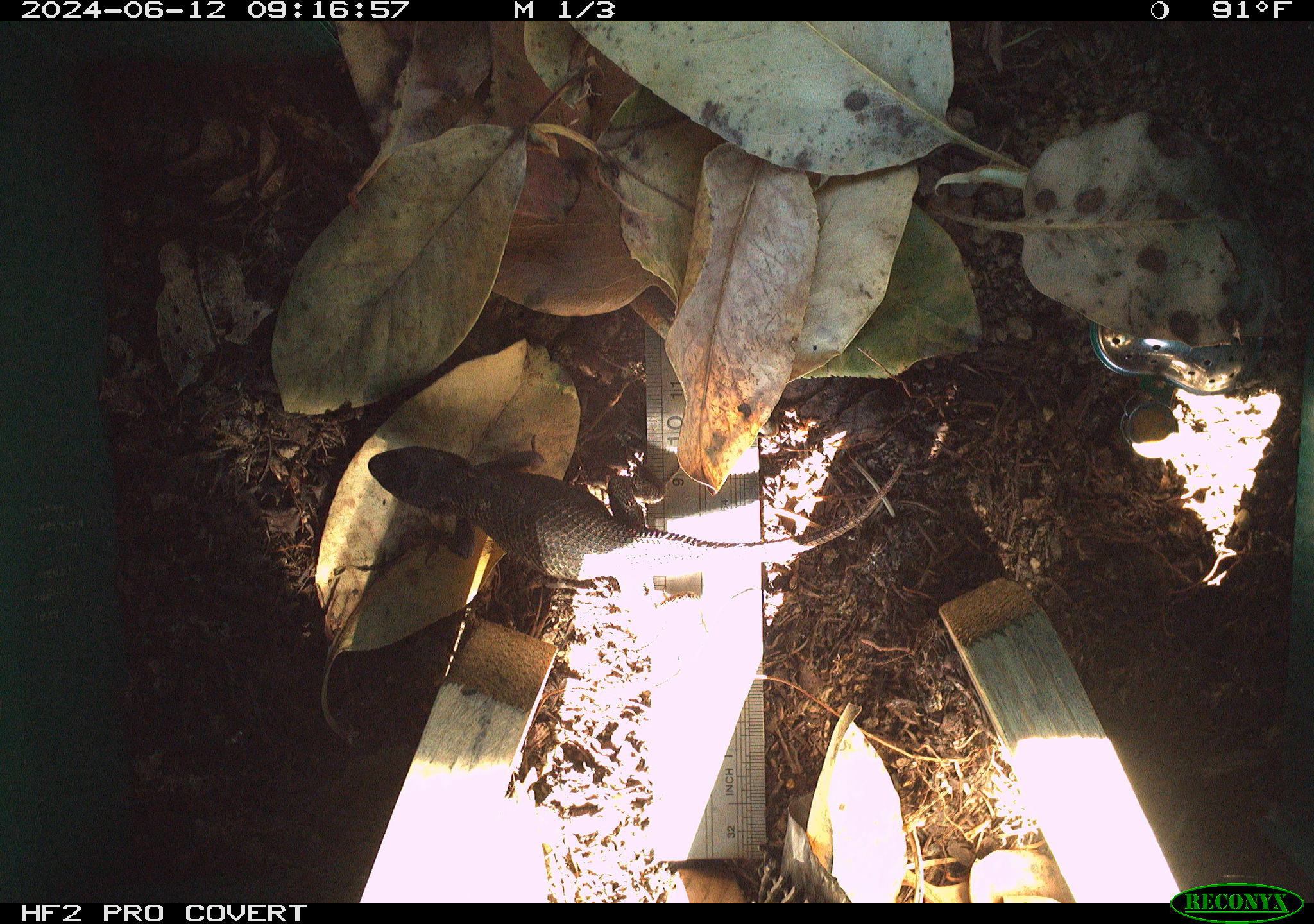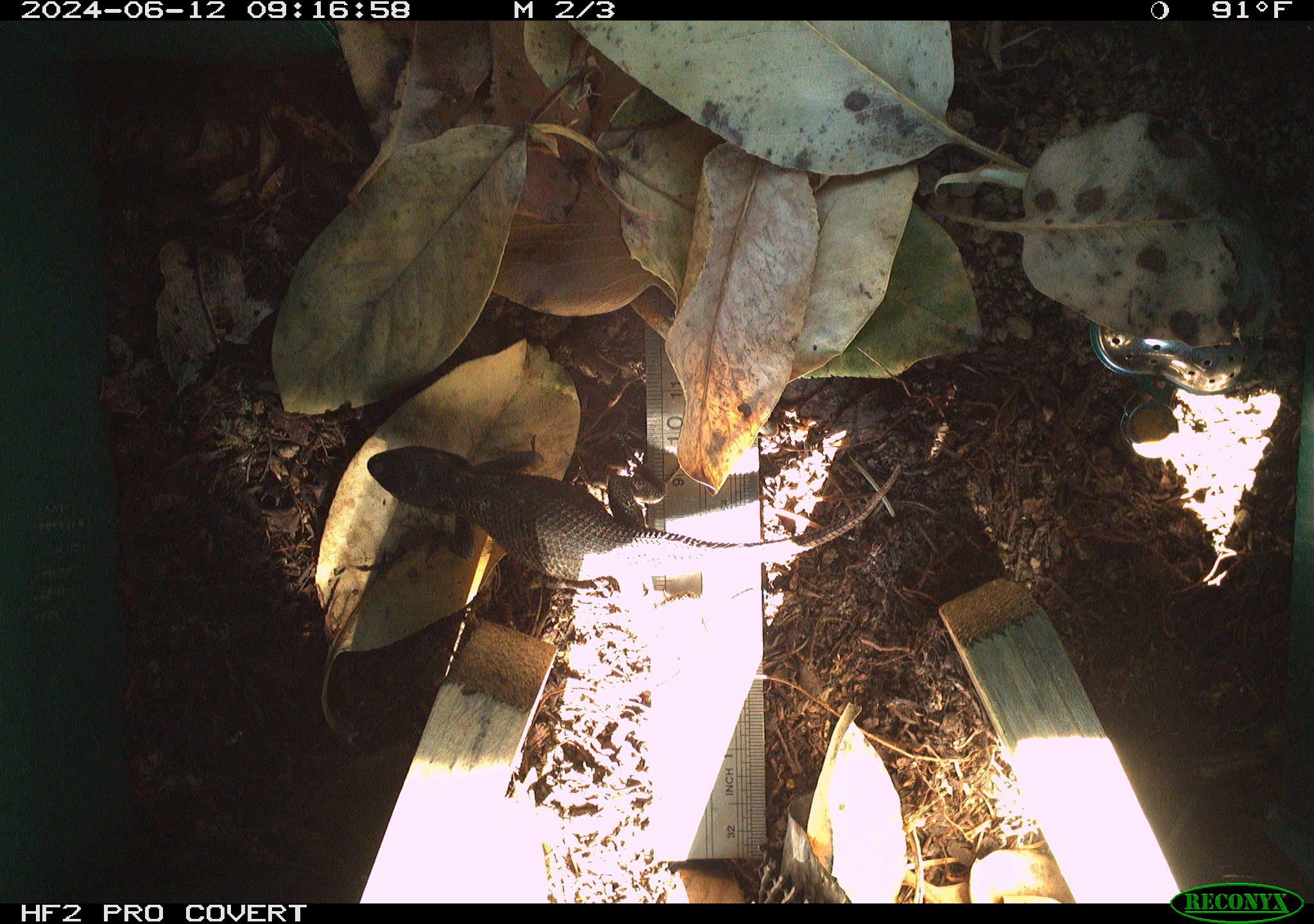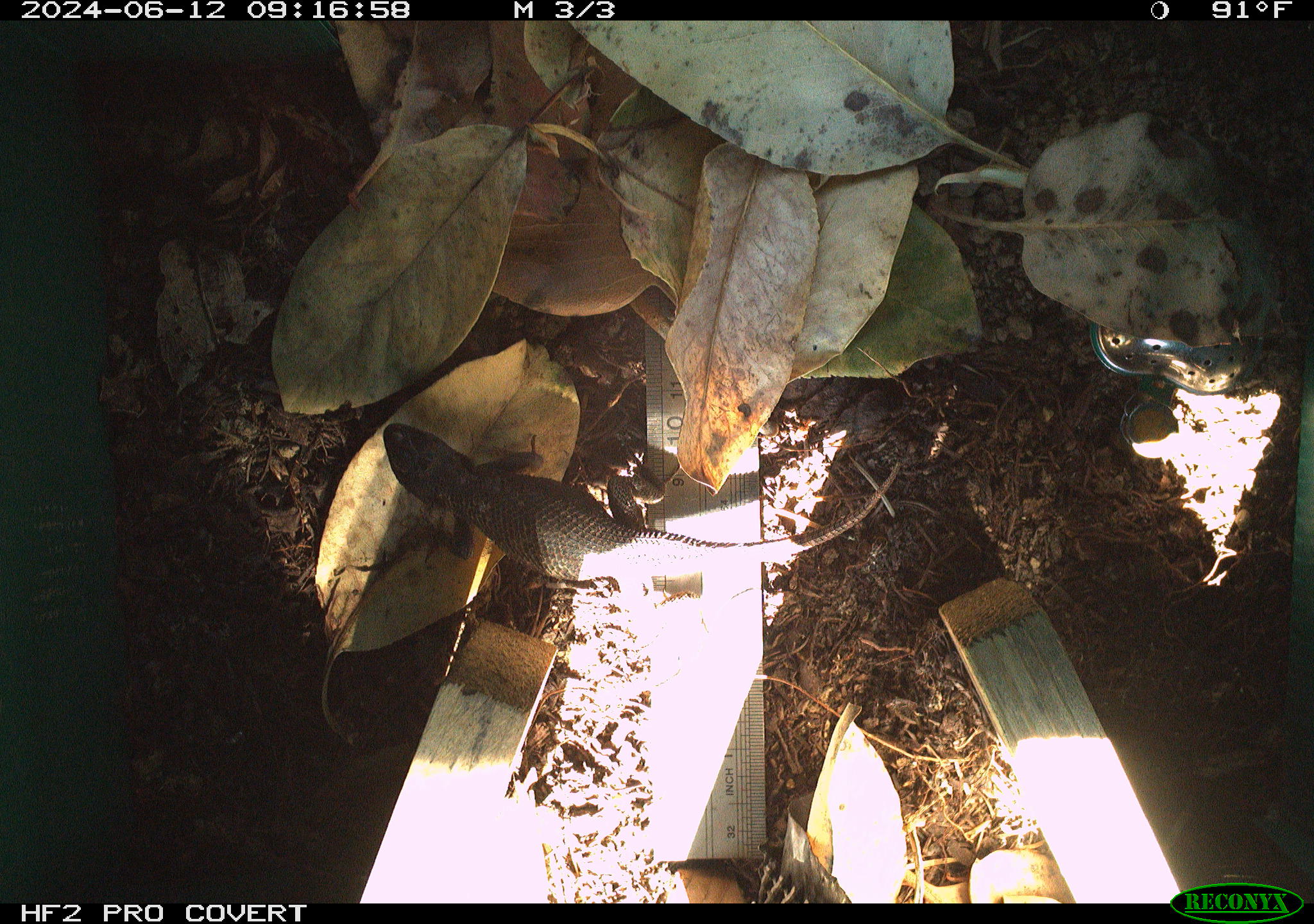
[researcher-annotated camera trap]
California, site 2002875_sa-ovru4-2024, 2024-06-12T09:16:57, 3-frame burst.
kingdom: Animalia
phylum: Chordata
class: Reptilia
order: Squamata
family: Phrynosomatidae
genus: Sceloporus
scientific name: Sceloporus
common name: spiny lizards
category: sceloporus species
Sceloporus species (spiny lizards) (Sceloporus).